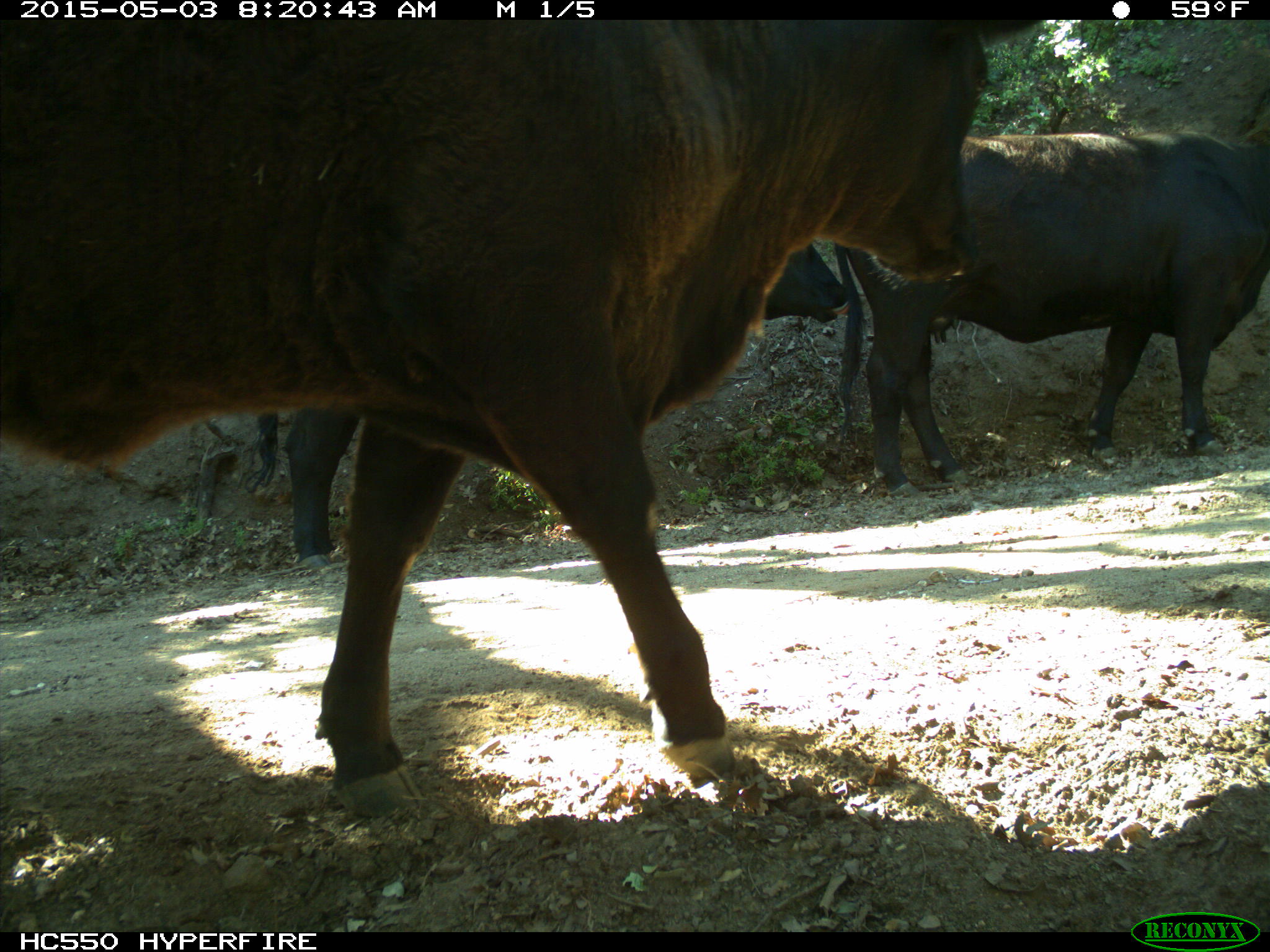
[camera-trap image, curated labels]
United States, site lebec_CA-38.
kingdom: Animalia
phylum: Chordata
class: Mammalia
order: Artiodactyla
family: Bovidae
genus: Bos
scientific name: Bos taurus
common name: domestic cow